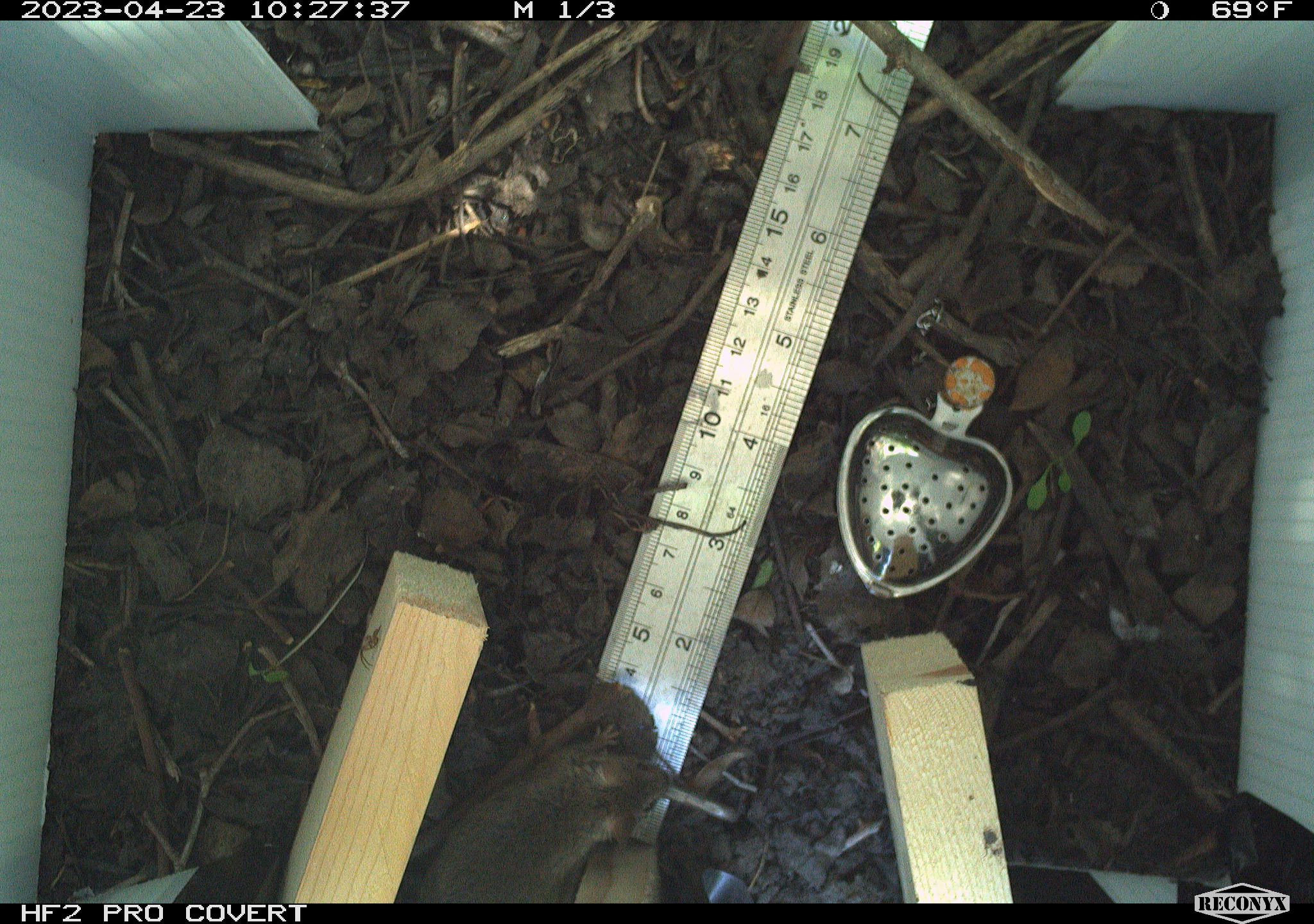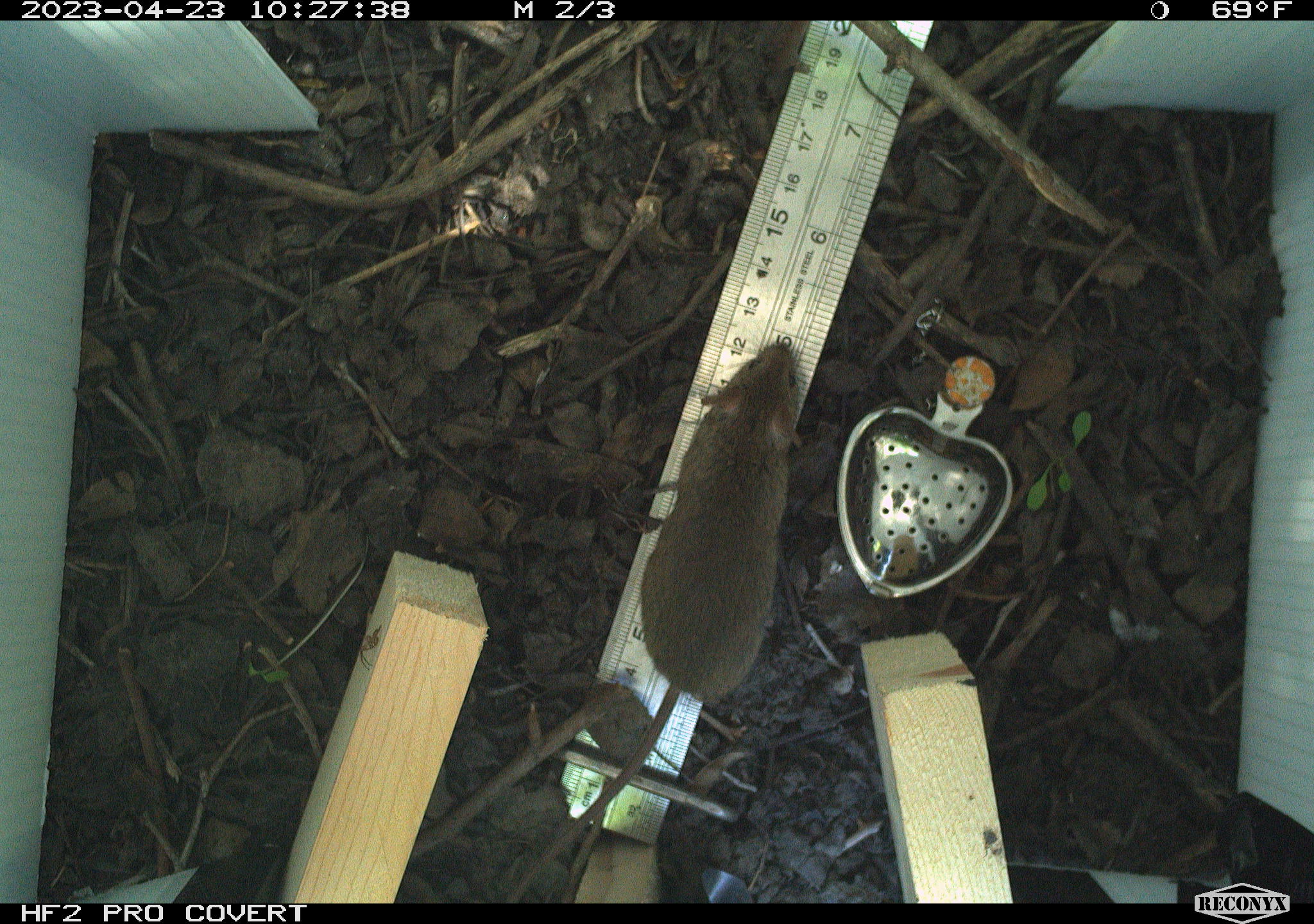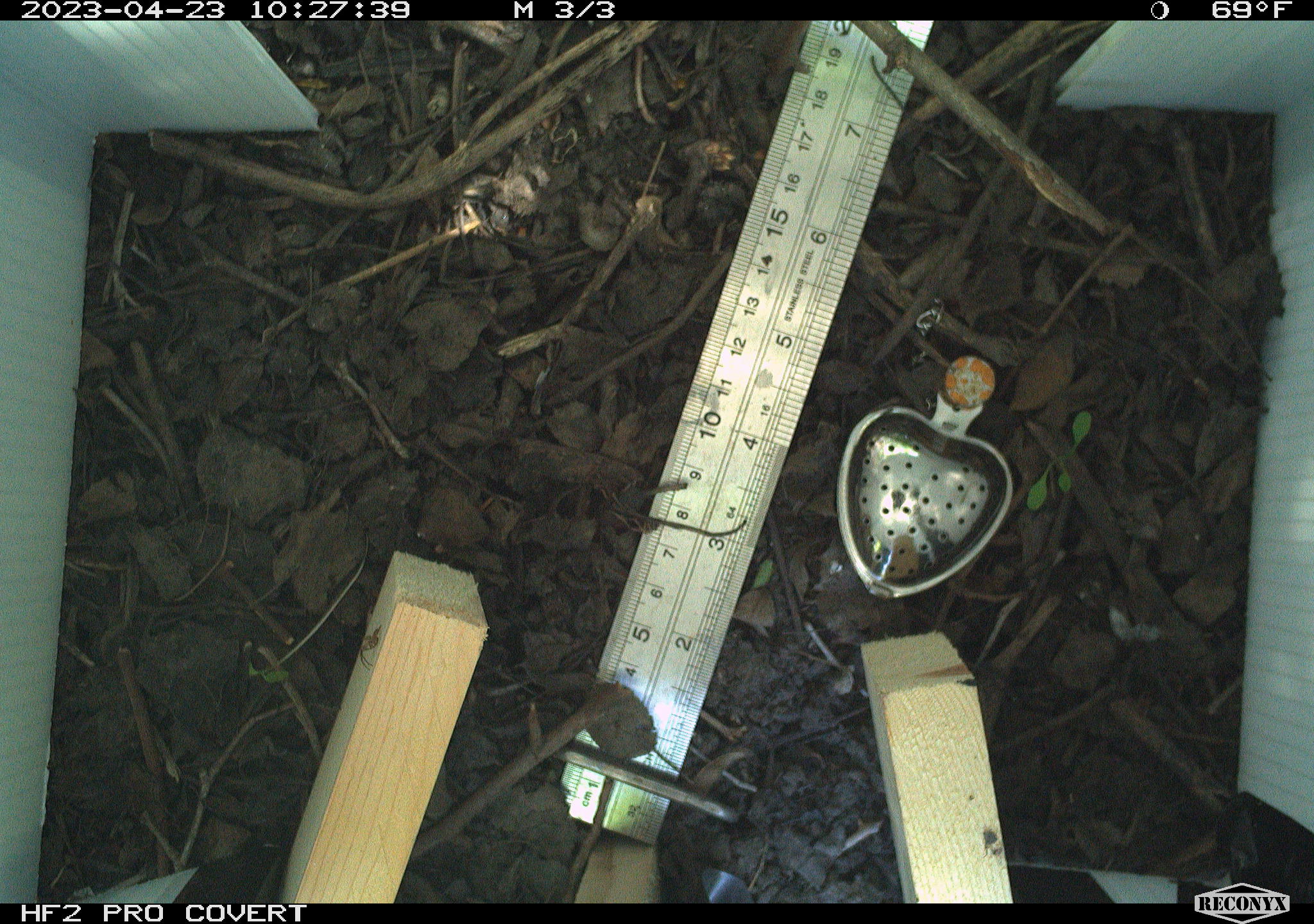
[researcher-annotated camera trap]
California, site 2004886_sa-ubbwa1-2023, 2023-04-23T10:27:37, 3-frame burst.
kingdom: Animalia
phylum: Chordata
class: Mammalia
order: Rodentia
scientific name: Rodentia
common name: mouse species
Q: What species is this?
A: Mouse species (Rodentia).